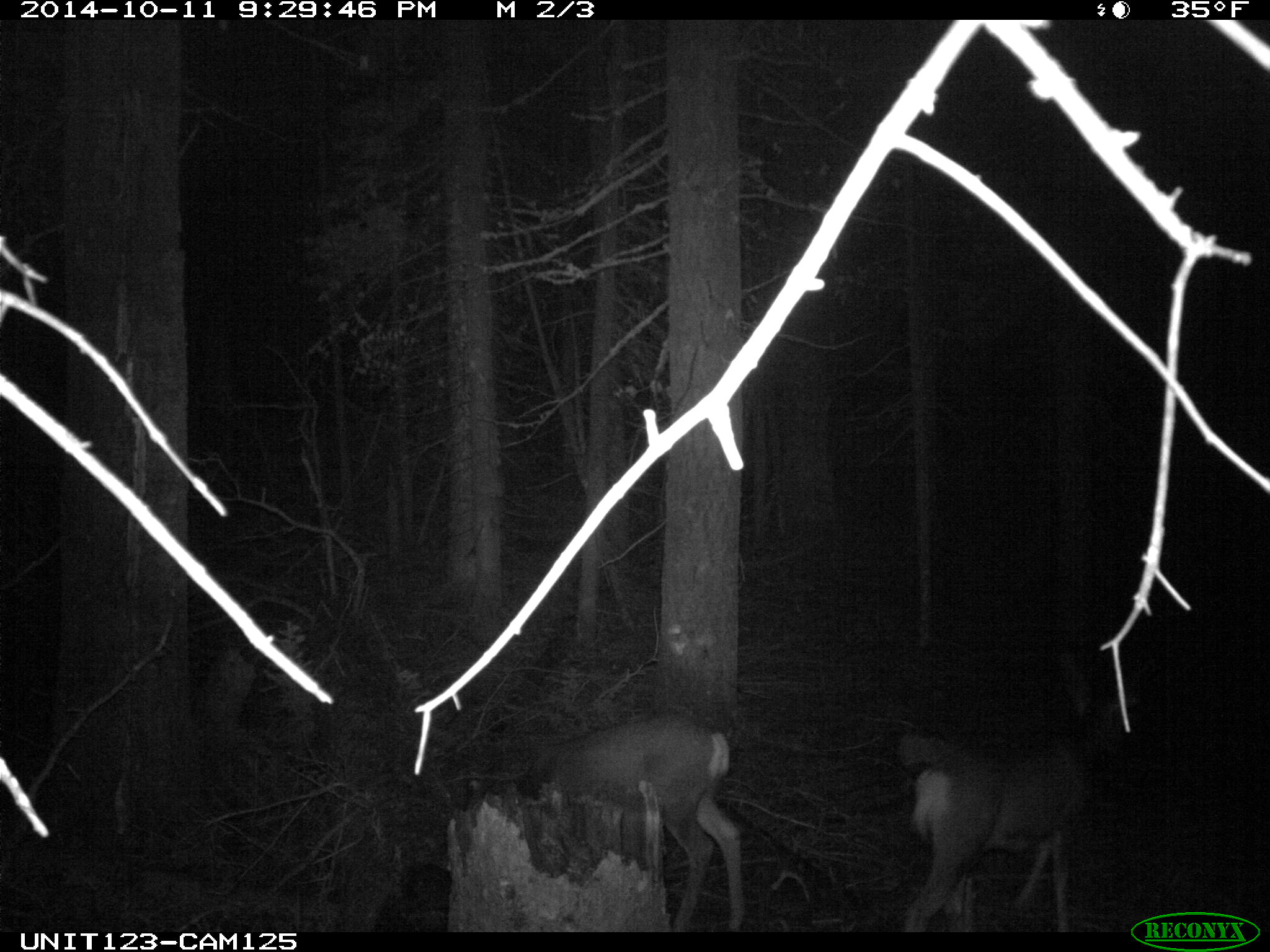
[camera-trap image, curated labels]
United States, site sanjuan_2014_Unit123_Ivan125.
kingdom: Animalia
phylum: Chordata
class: Mammalia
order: Artiodactyla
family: Cervidae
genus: Odocoileus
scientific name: Odocoileus hemionus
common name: mule deer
Odocoileus hemionus (mule deer).